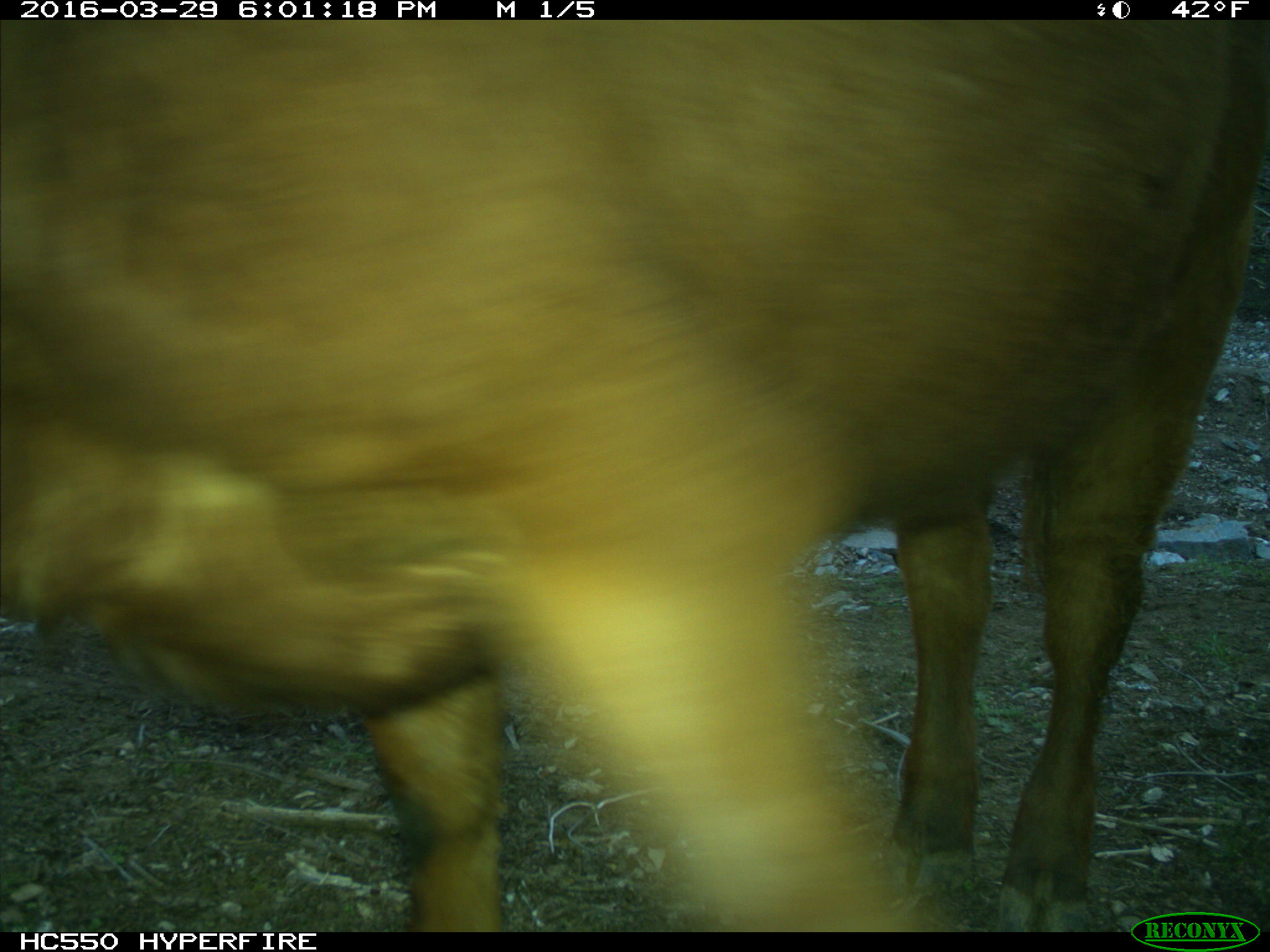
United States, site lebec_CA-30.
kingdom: Animalia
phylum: Chordata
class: Mammalia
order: Artiodactyla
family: Bovidae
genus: Bos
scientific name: Bos taurus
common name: domestic cow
Bos taurus (domestic cow).